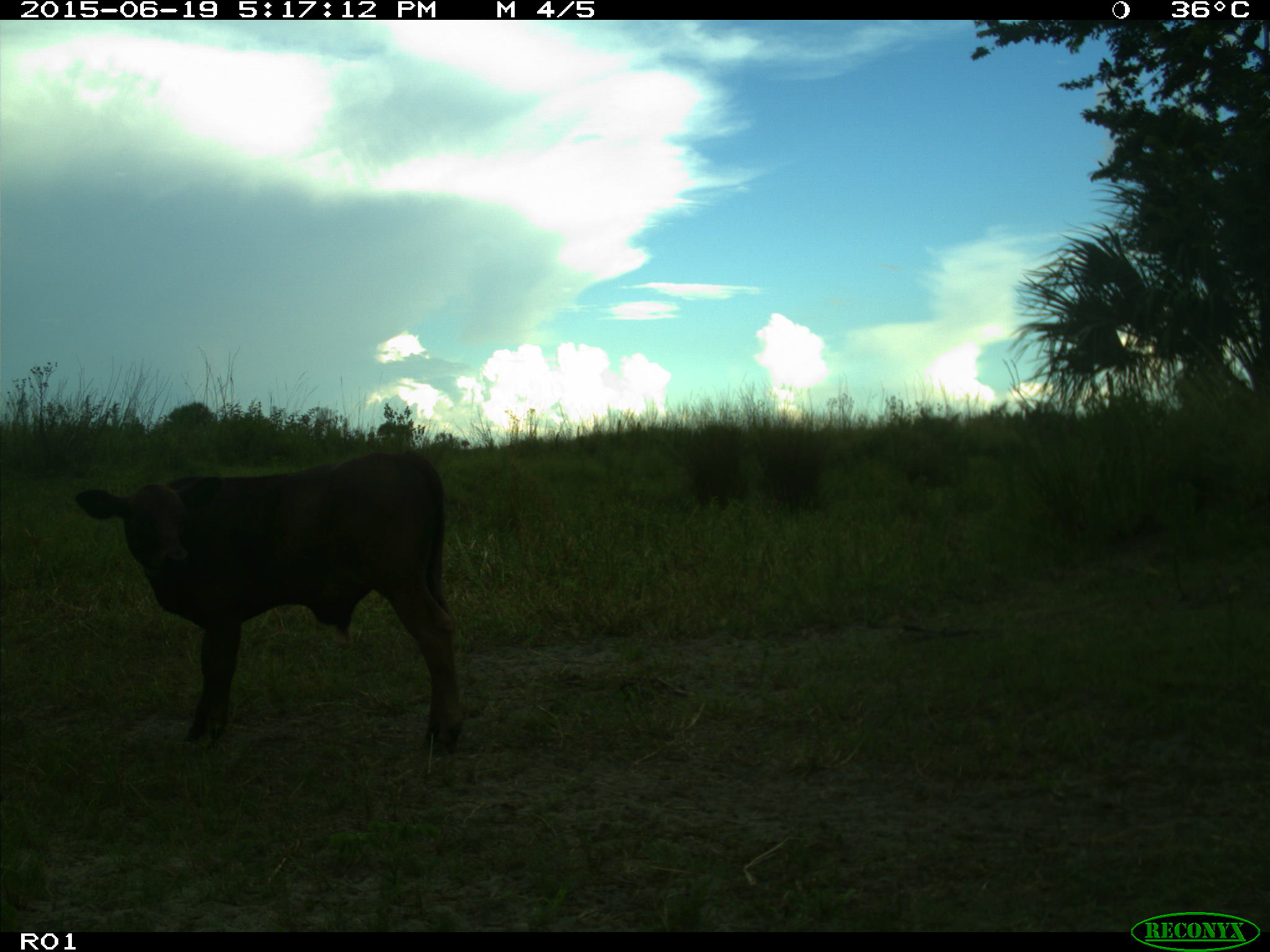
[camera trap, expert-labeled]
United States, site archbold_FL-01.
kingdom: Animalia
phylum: Chordata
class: Mammalia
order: Artiodactyla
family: Bovidae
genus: Bos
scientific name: Bos taurus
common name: domestic cow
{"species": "Bos taurus (domestic cow)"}